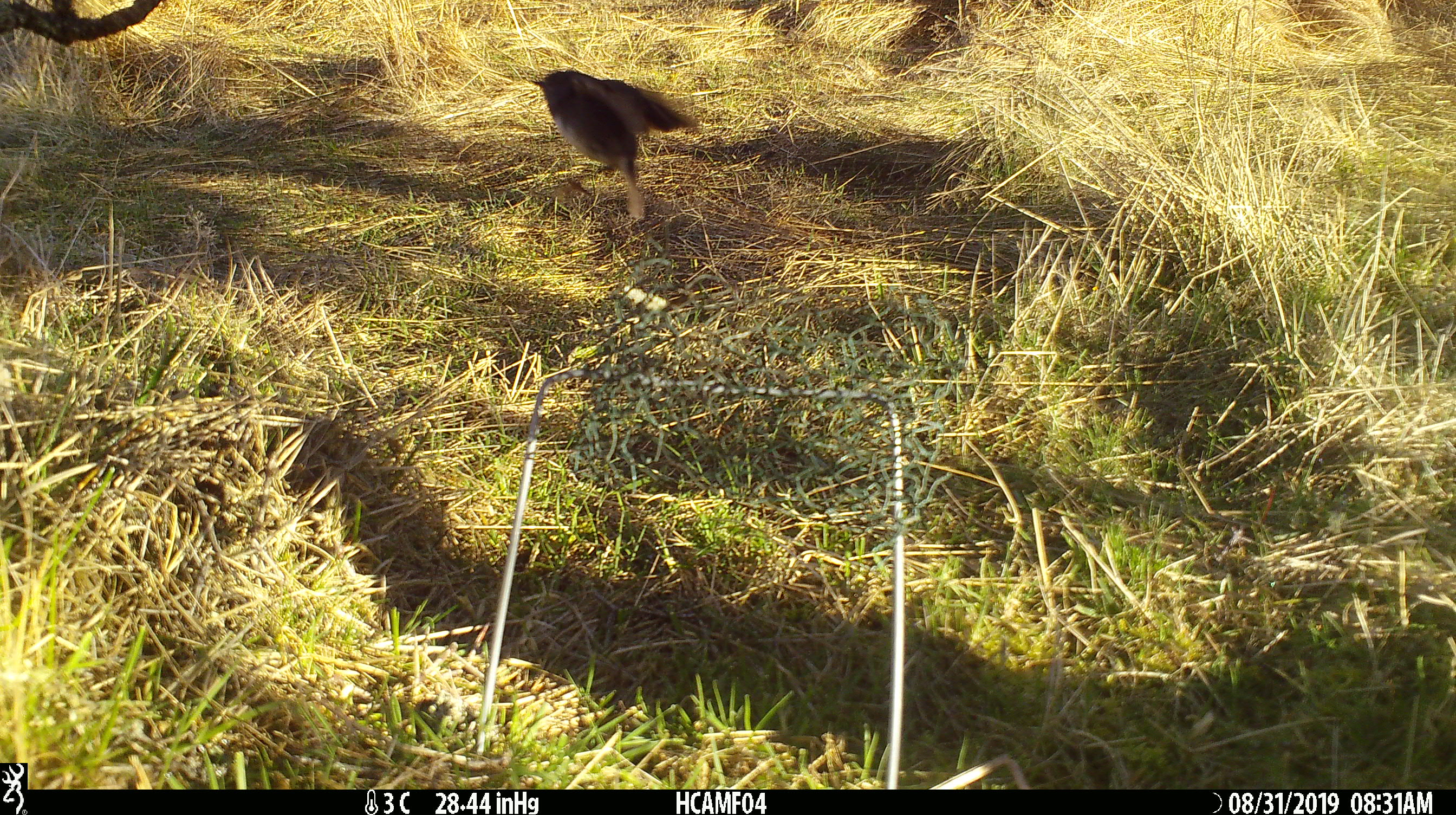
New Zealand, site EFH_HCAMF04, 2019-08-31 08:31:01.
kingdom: Animalia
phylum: Chordata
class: Aves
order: Passeriformes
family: Petroicidae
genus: Petroica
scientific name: Petroica macrocephala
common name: tomtit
Tomtit (Petroica macrocephala).